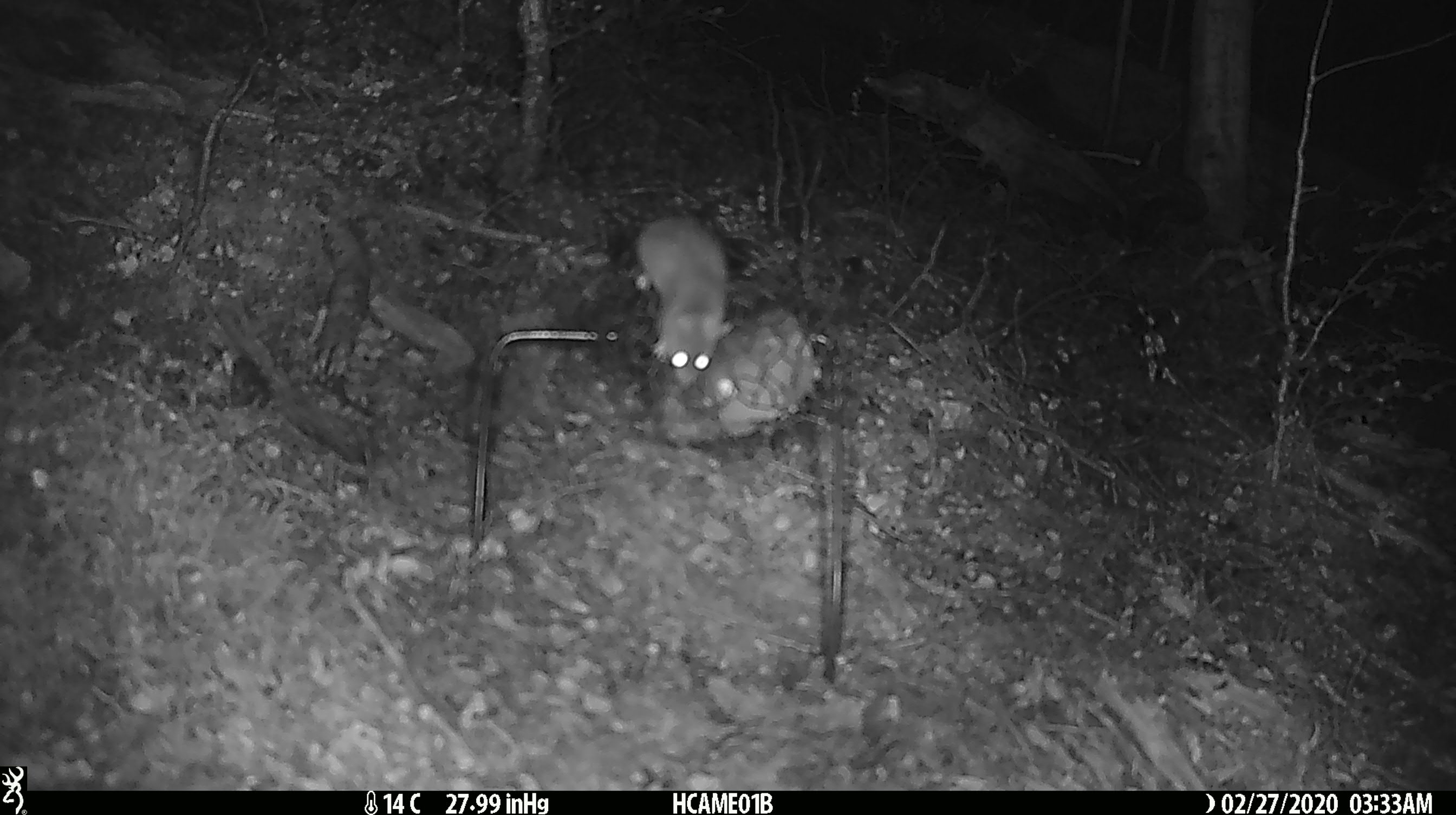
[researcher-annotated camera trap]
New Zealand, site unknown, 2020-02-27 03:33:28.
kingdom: Animalia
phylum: Chordata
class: Mammalia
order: Rodentia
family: Muridae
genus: Mus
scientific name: Mus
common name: mouse